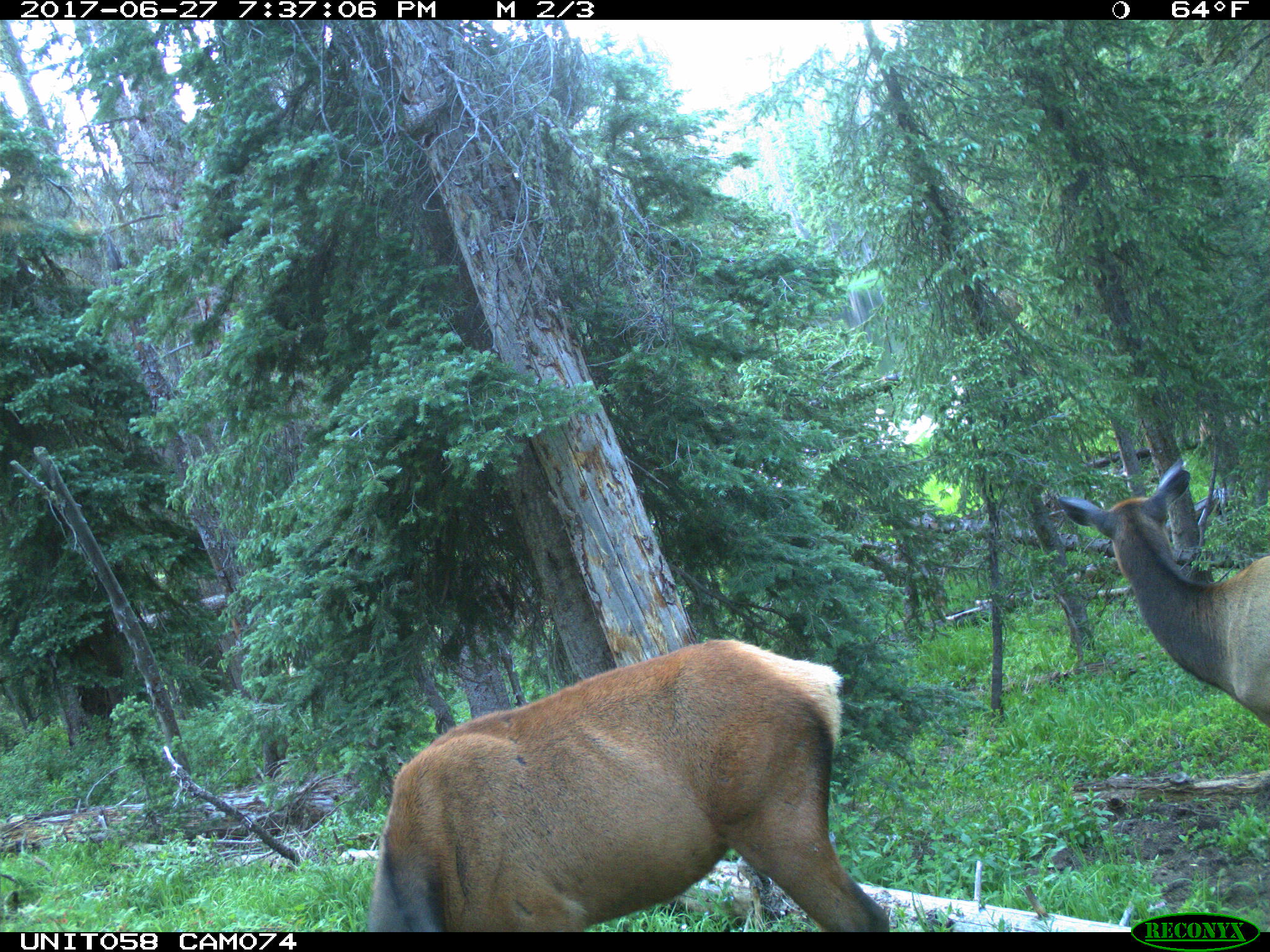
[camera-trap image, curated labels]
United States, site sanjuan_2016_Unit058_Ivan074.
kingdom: Animalia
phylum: Chordata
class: Mammalia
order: Artiodactyla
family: Cervidae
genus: Cervus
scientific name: Cervus elaphus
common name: red deer